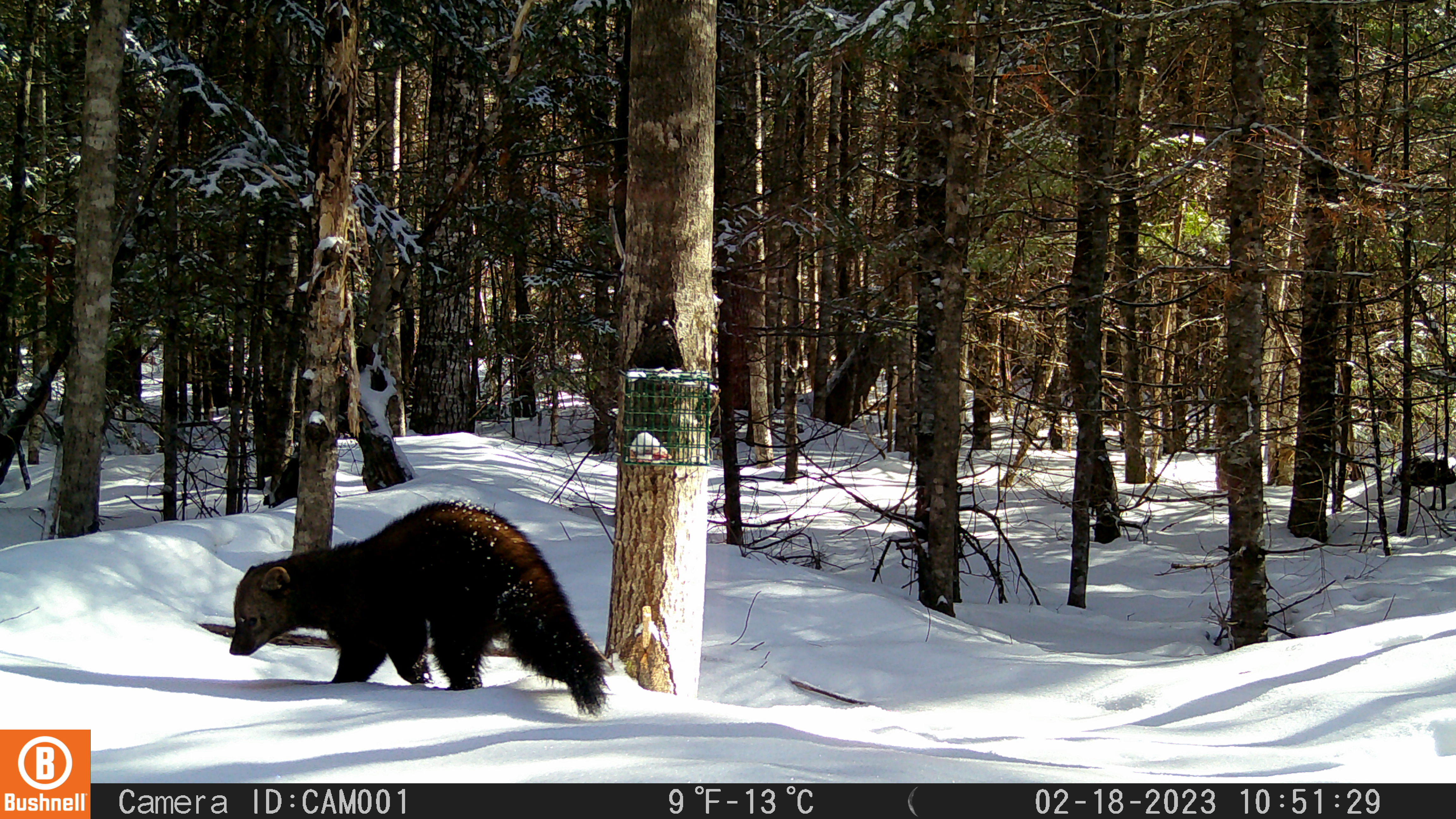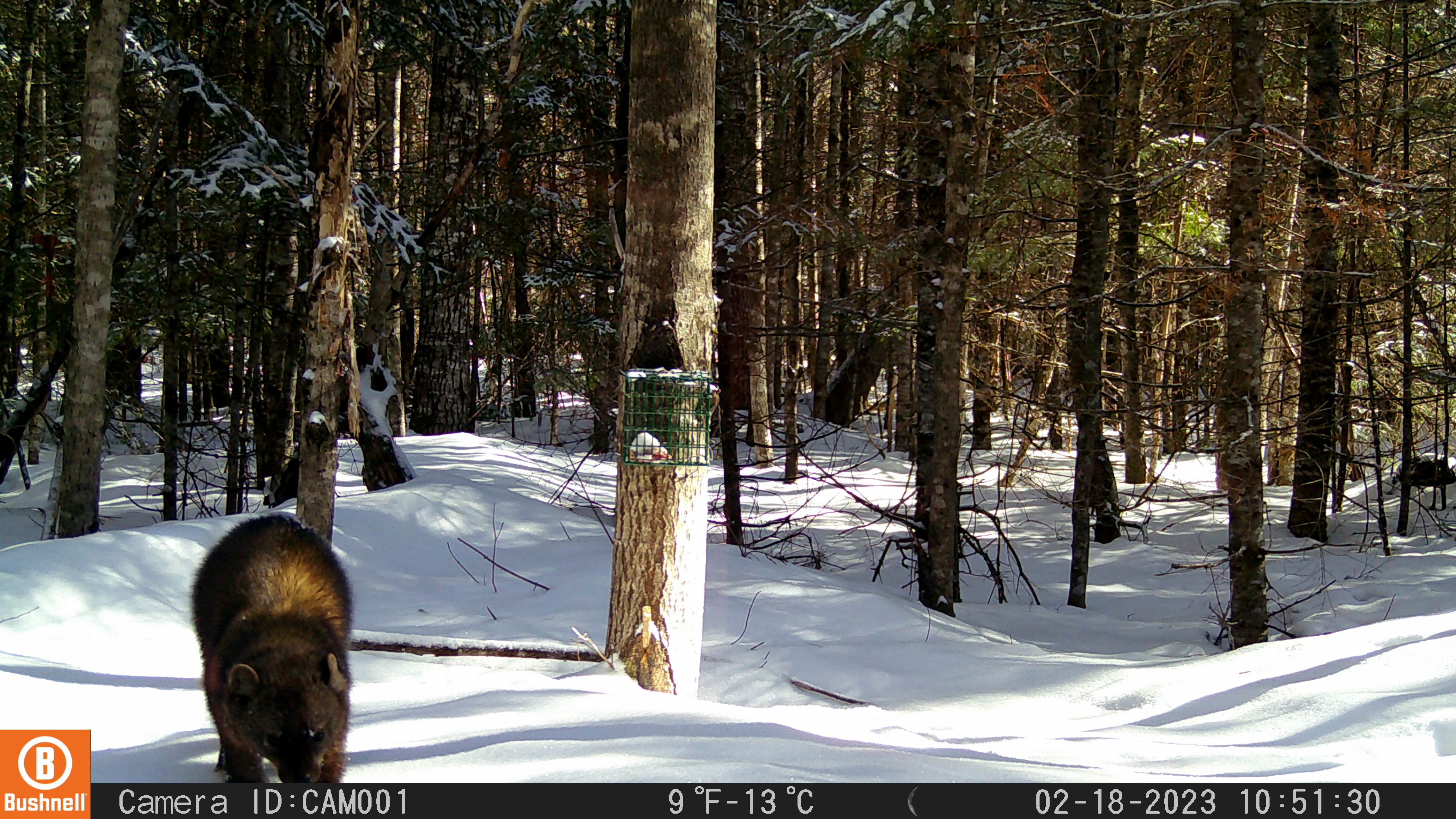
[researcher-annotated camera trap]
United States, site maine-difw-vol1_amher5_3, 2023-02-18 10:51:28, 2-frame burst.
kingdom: Animalia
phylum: Chordata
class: Mammalia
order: Carnivora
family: Mustelidae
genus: Pekania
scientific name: Pekania pennanti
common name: fisher